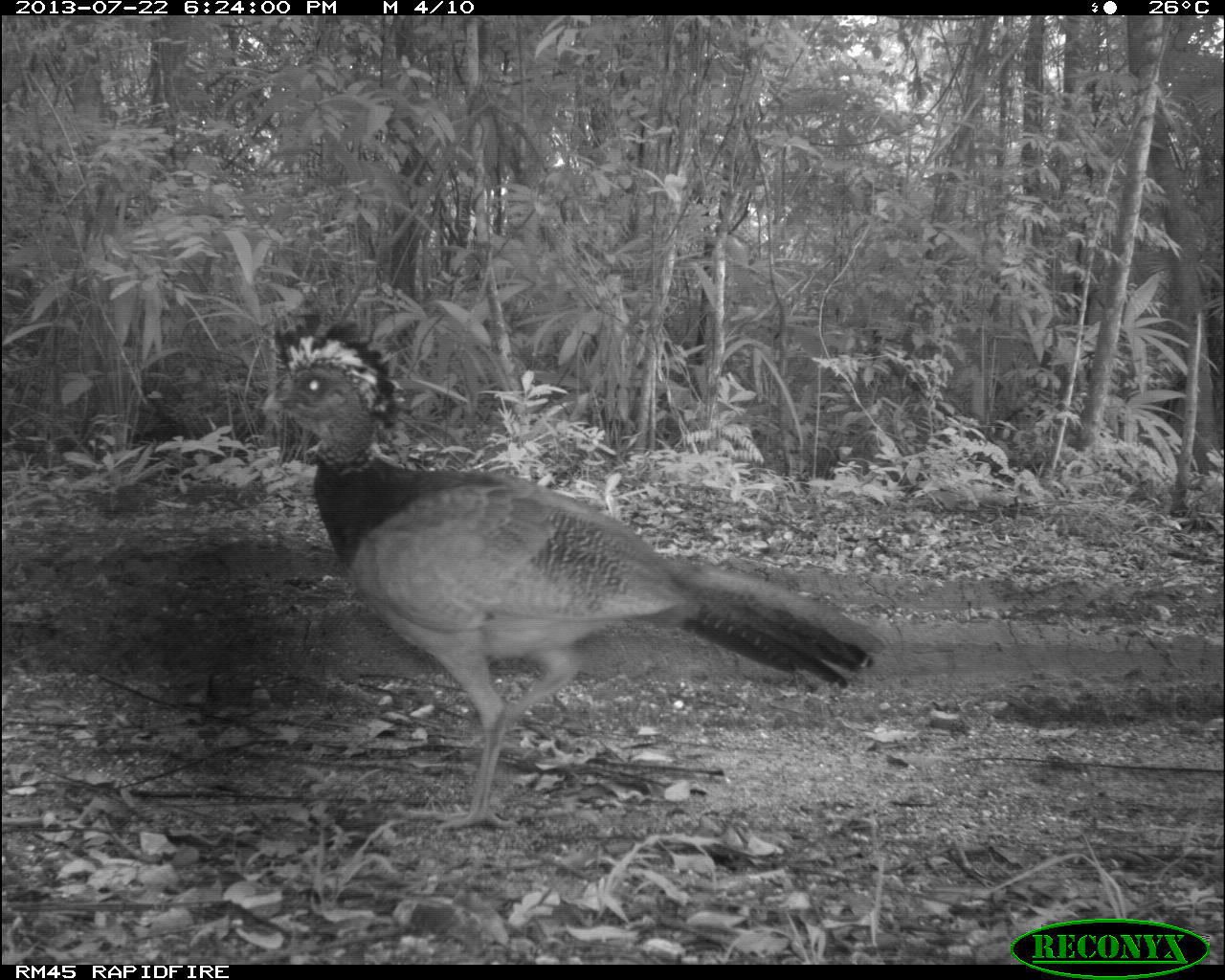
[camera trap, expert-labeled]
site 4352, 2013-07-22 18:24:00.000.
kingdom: Animalia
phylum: Chordata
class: Aves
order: Galliformes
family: Cracidae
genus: Crax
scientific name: Crax rubra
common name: great curassow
Crax rubra (great curassow), count 1, sex female.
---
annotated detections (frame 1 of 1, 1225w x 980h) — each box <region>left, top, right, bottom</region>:
crax rubra: <region>253, 296, 875, 833</region>